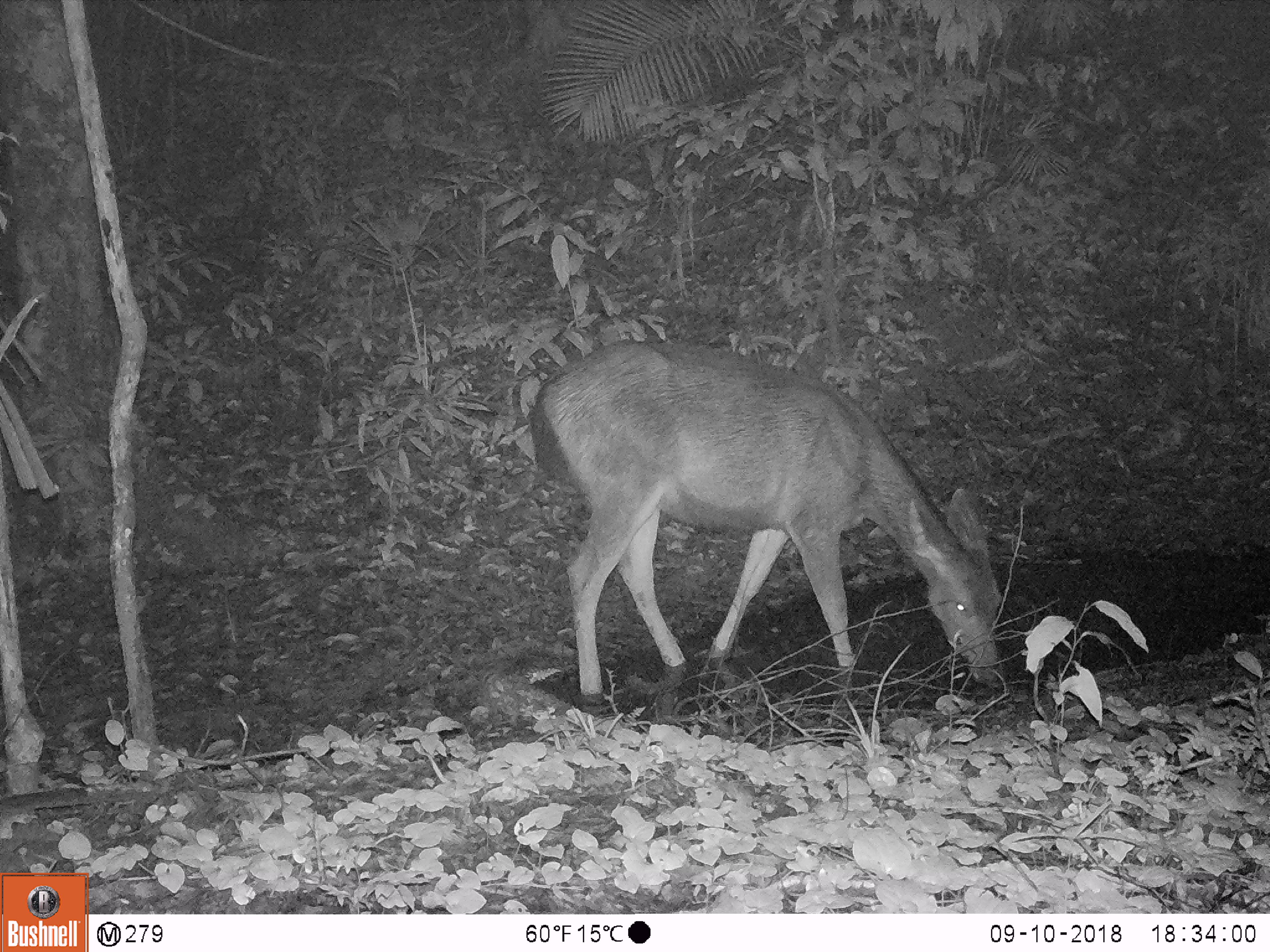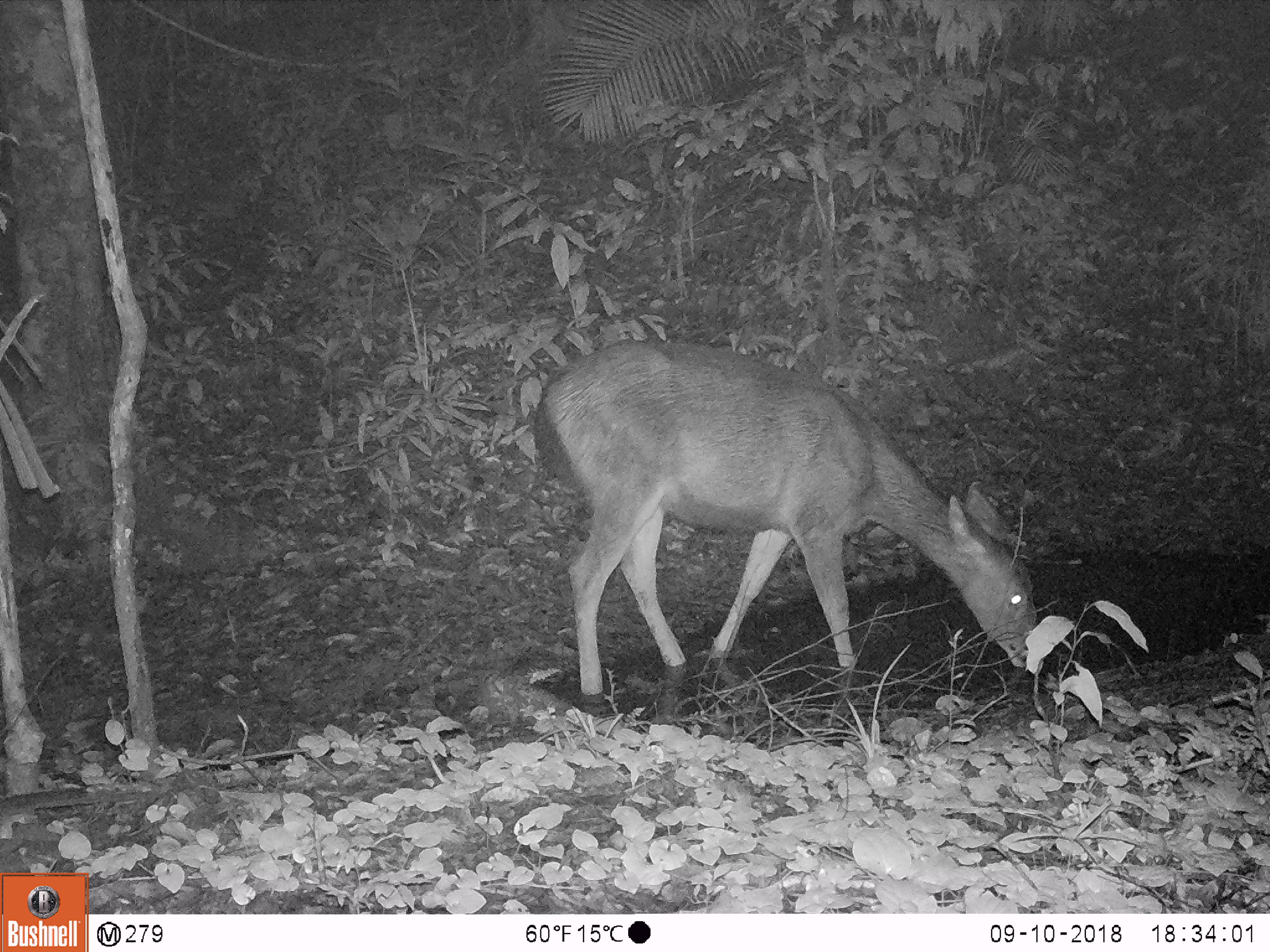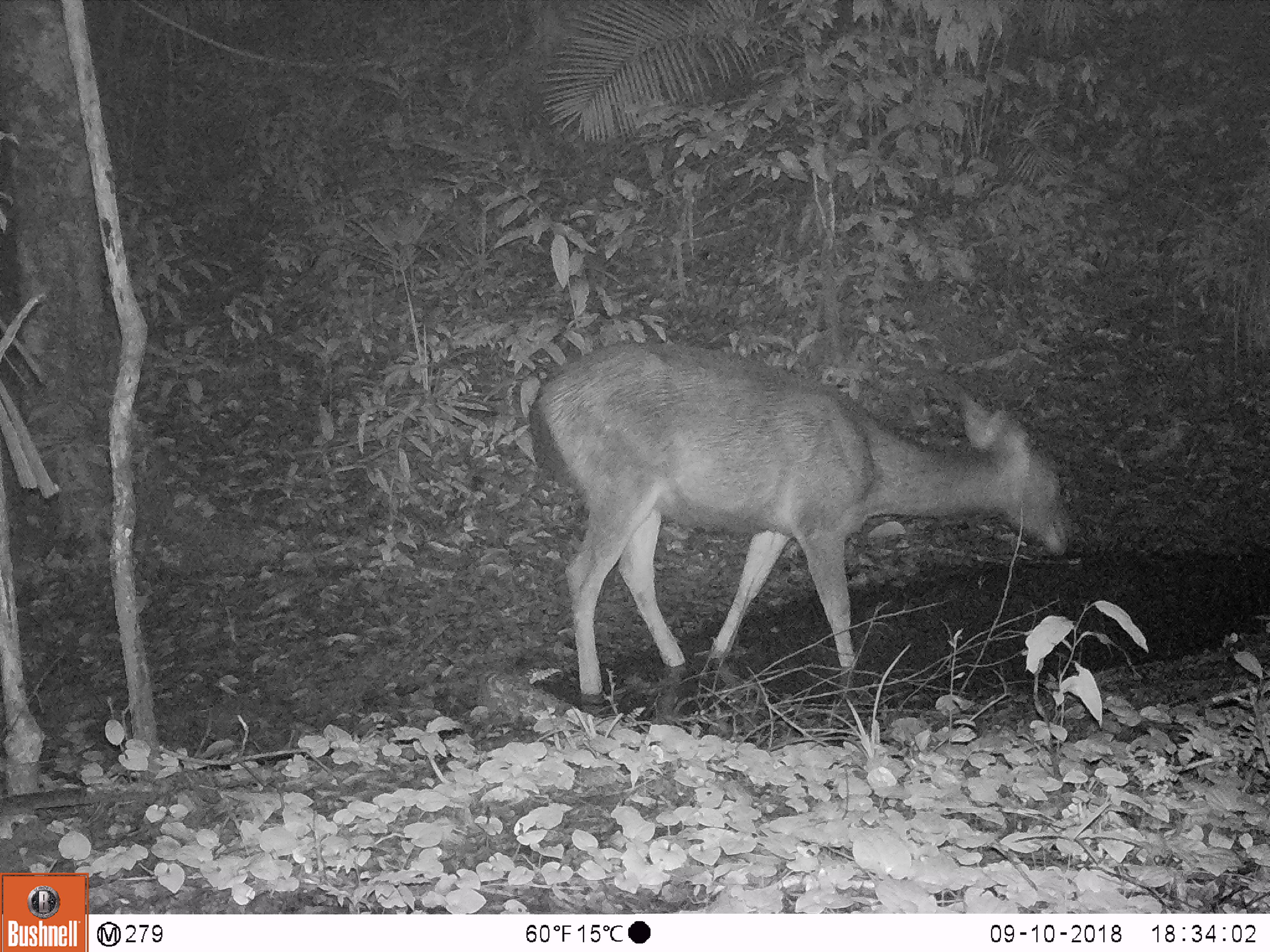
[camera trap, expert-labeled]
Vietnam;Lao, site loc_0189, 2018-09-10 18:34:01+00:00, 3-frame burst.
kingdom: Animalia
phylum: Chordata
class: Mammalia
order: Artiodactyla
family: Cervidae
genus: Rusa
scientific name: Rusa unicolor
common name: sambar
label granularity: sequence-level